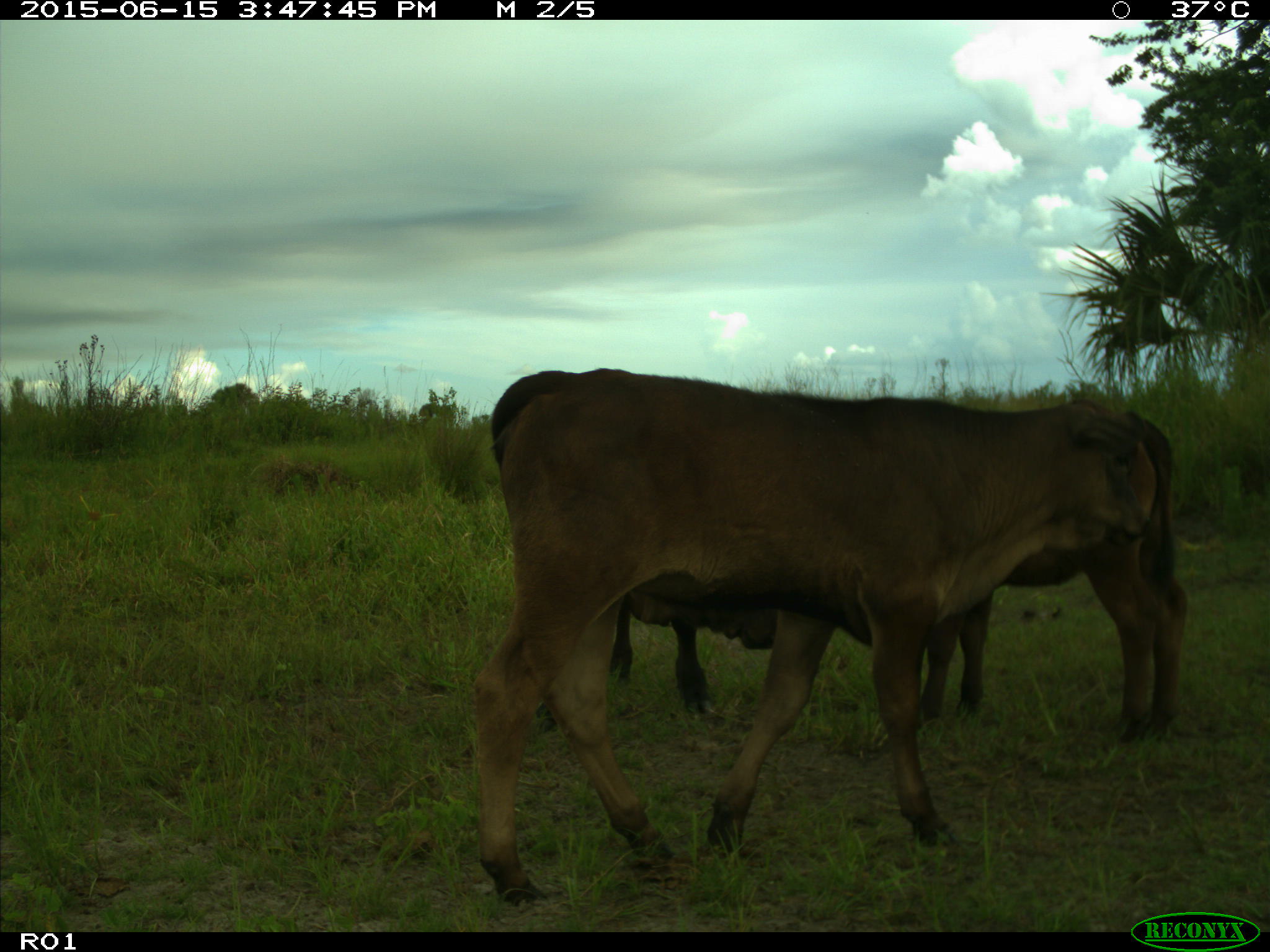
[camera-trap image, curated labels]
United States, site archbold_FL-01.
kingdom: Animalia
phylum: Chordata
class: Mammalia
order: Artiodactyla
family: Bovidae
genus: Bos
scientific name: Bos taurus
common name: domestic cow